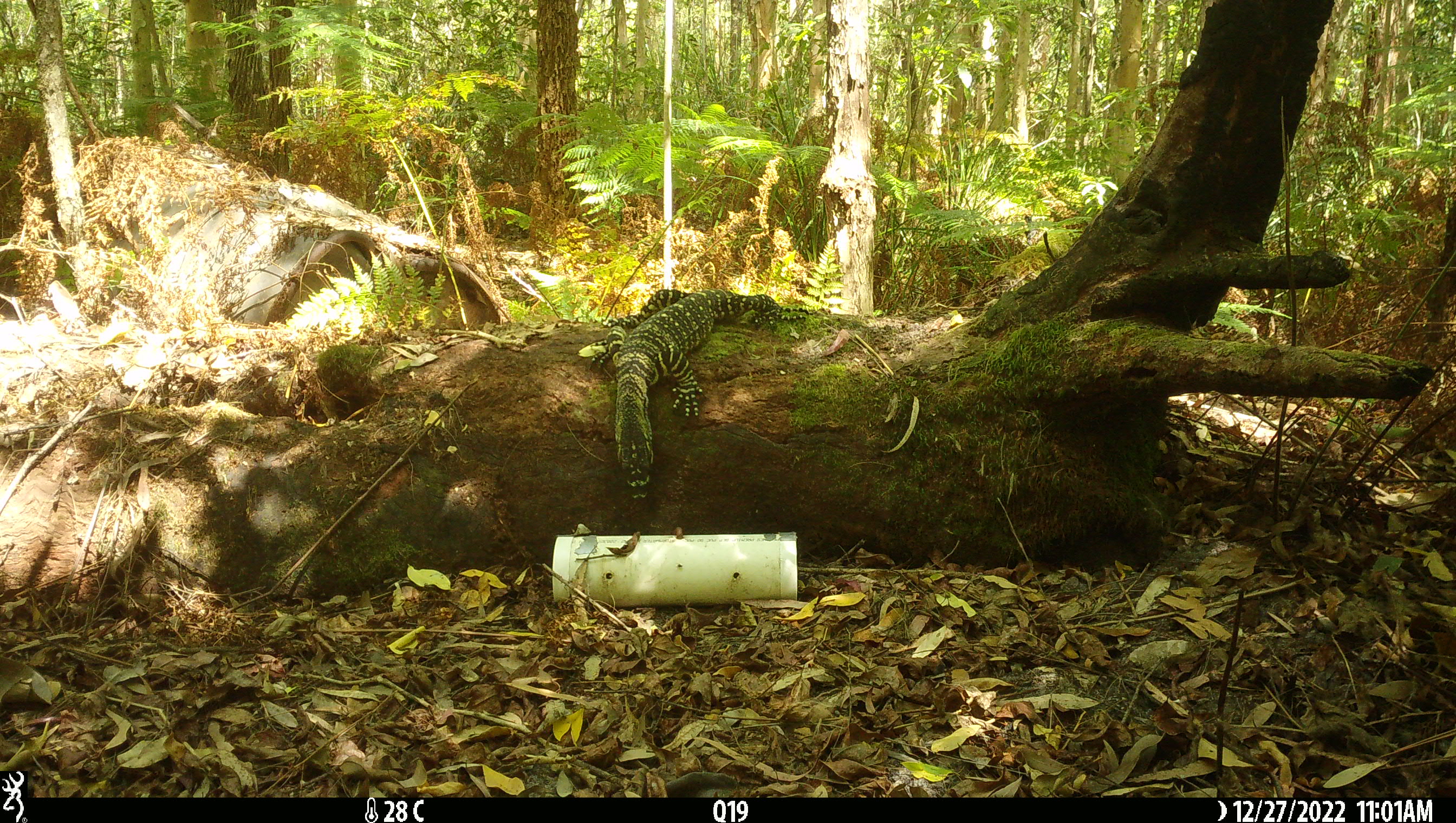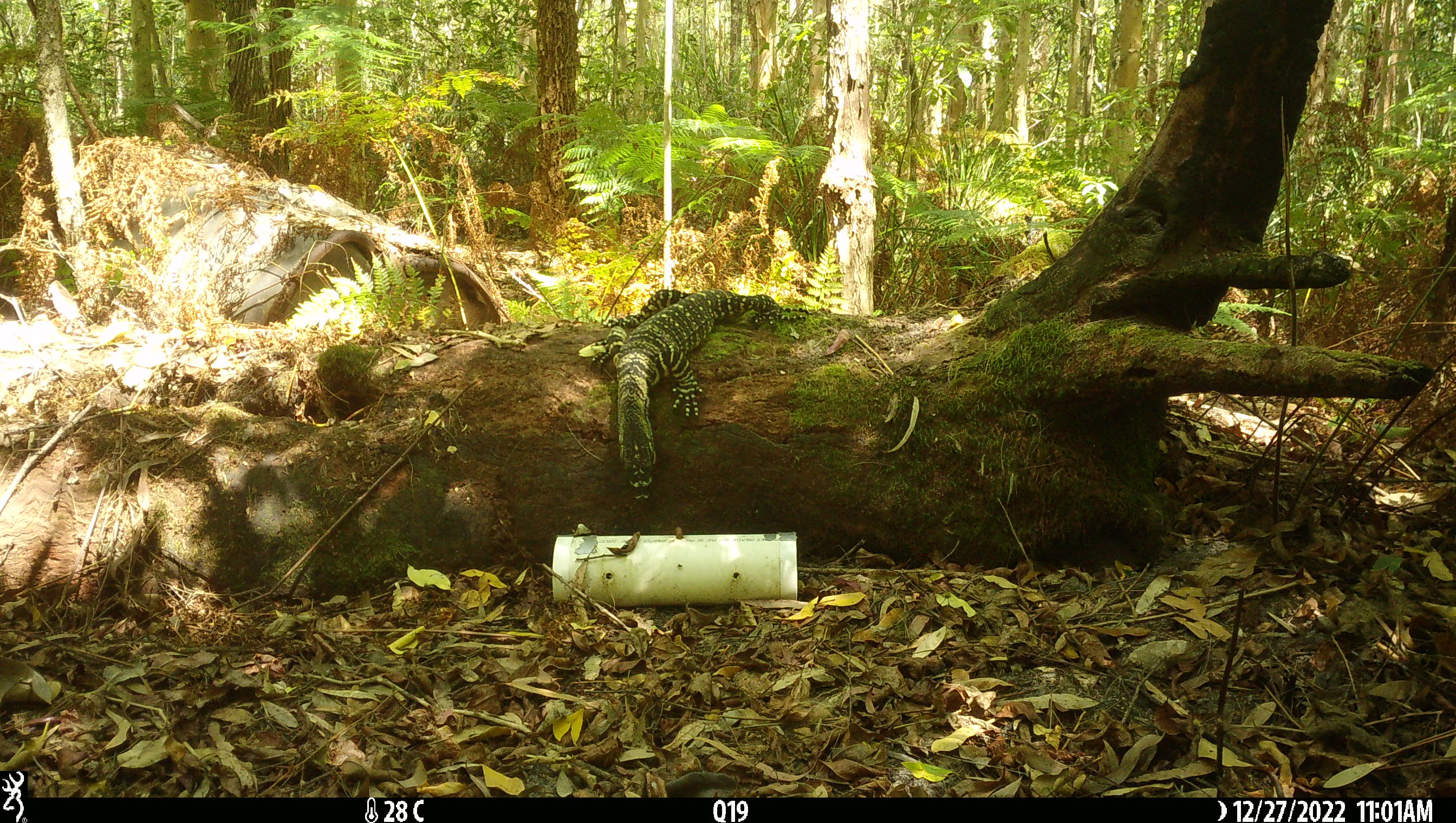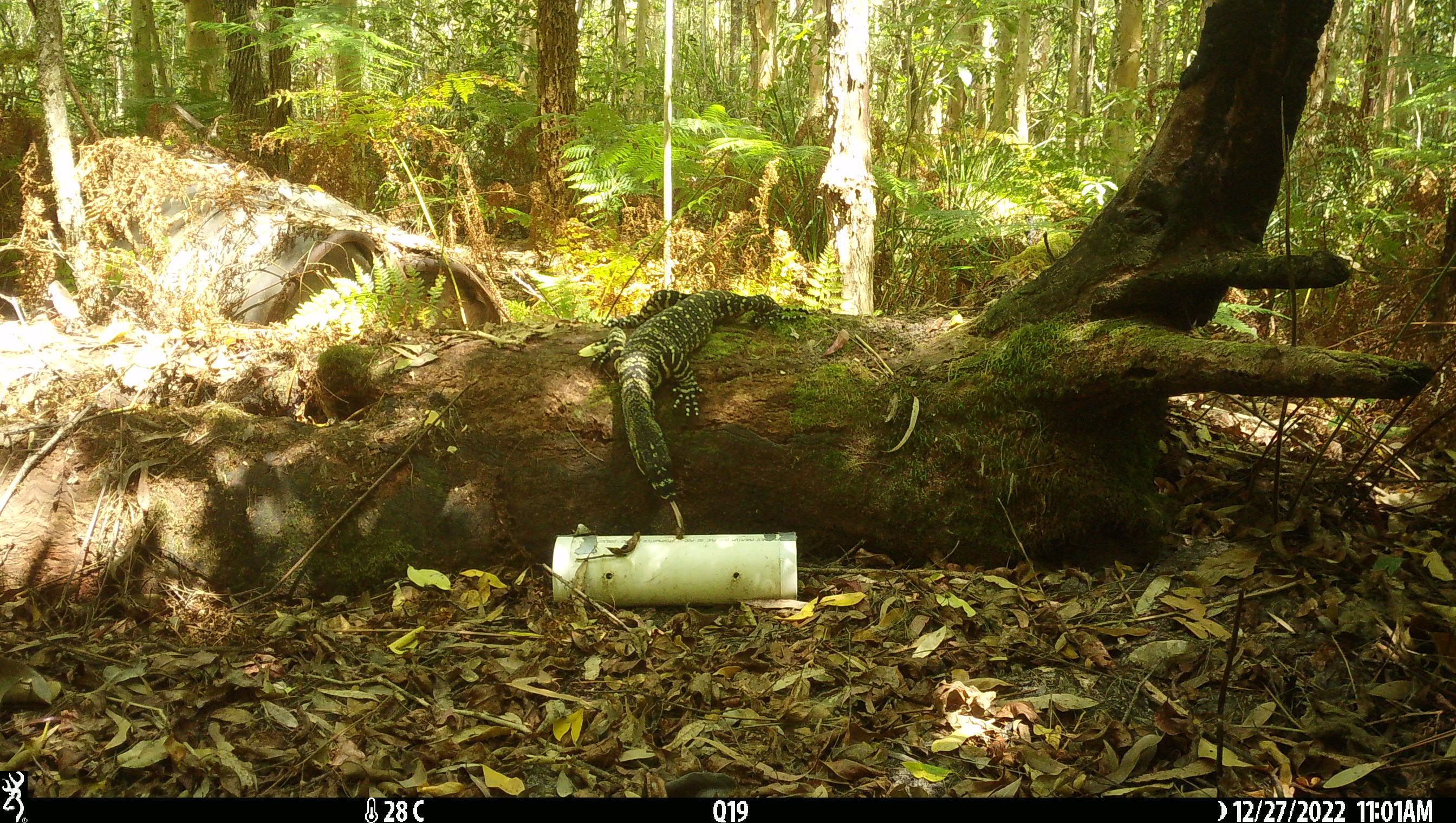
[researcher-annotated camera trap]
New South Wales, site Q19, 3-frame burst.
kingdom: Animalia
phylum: Chordata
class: Reptilia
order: Squamata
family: Varanidae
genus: Varanus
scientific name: Varanus varius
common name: lace monitor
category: goanna